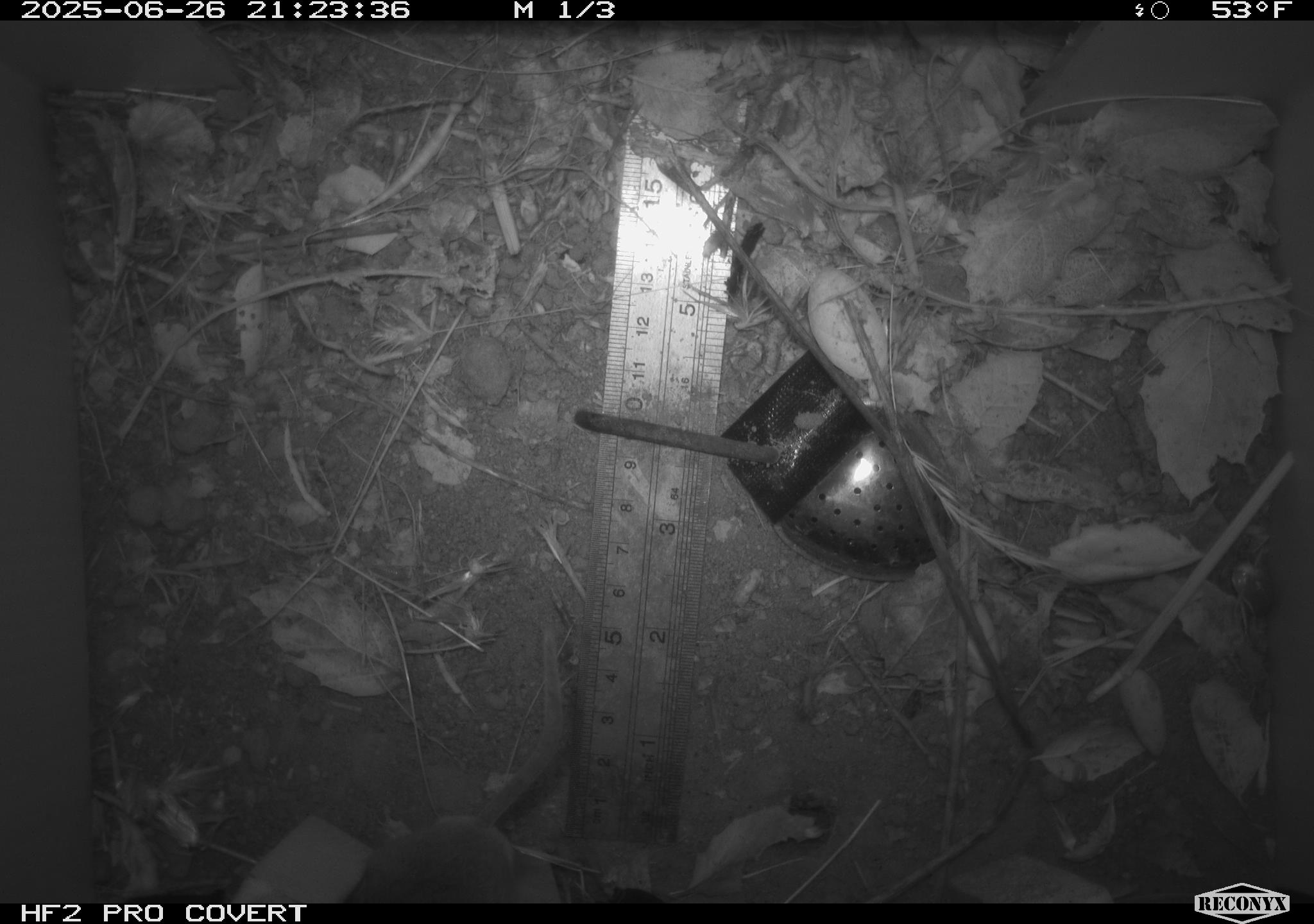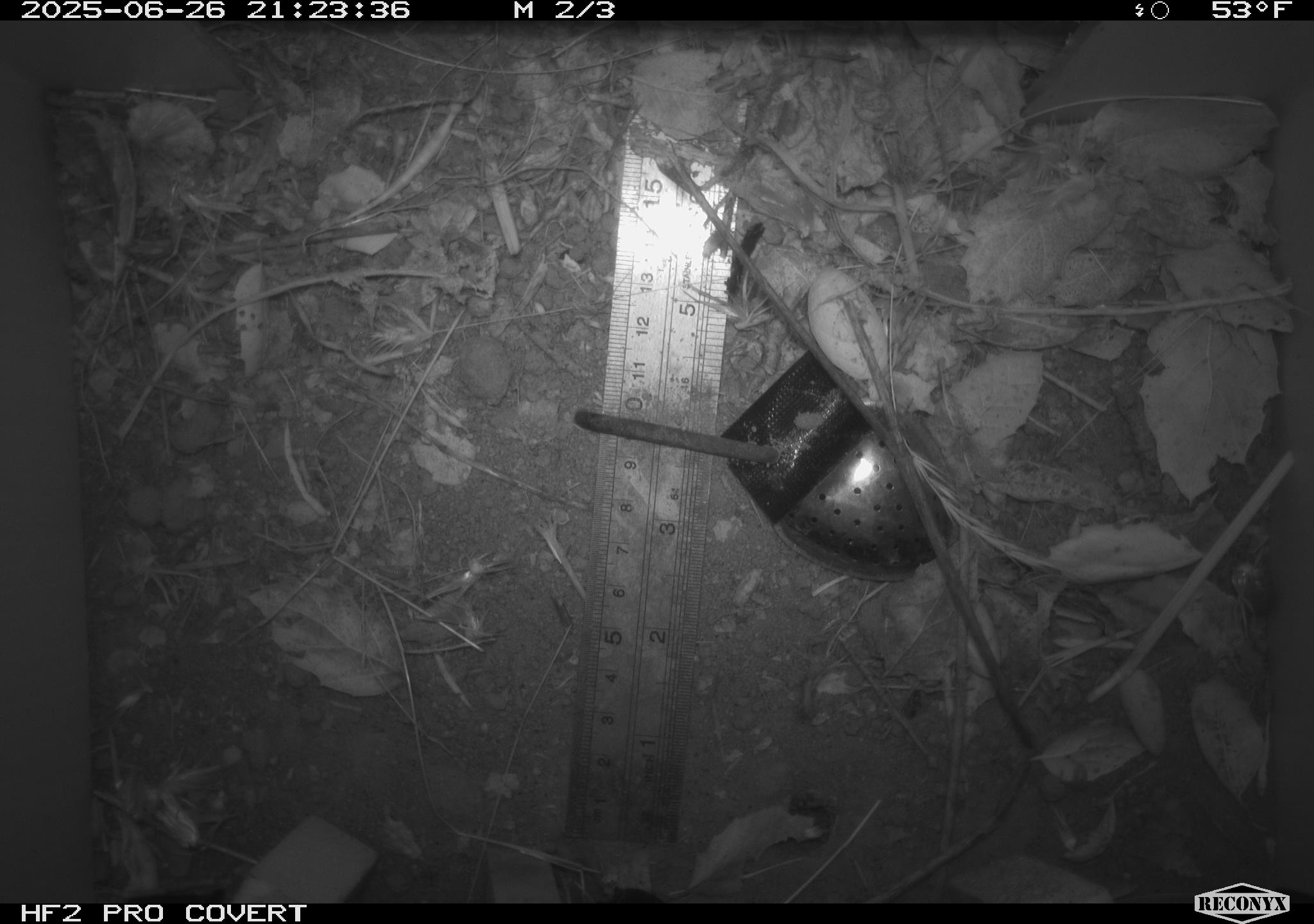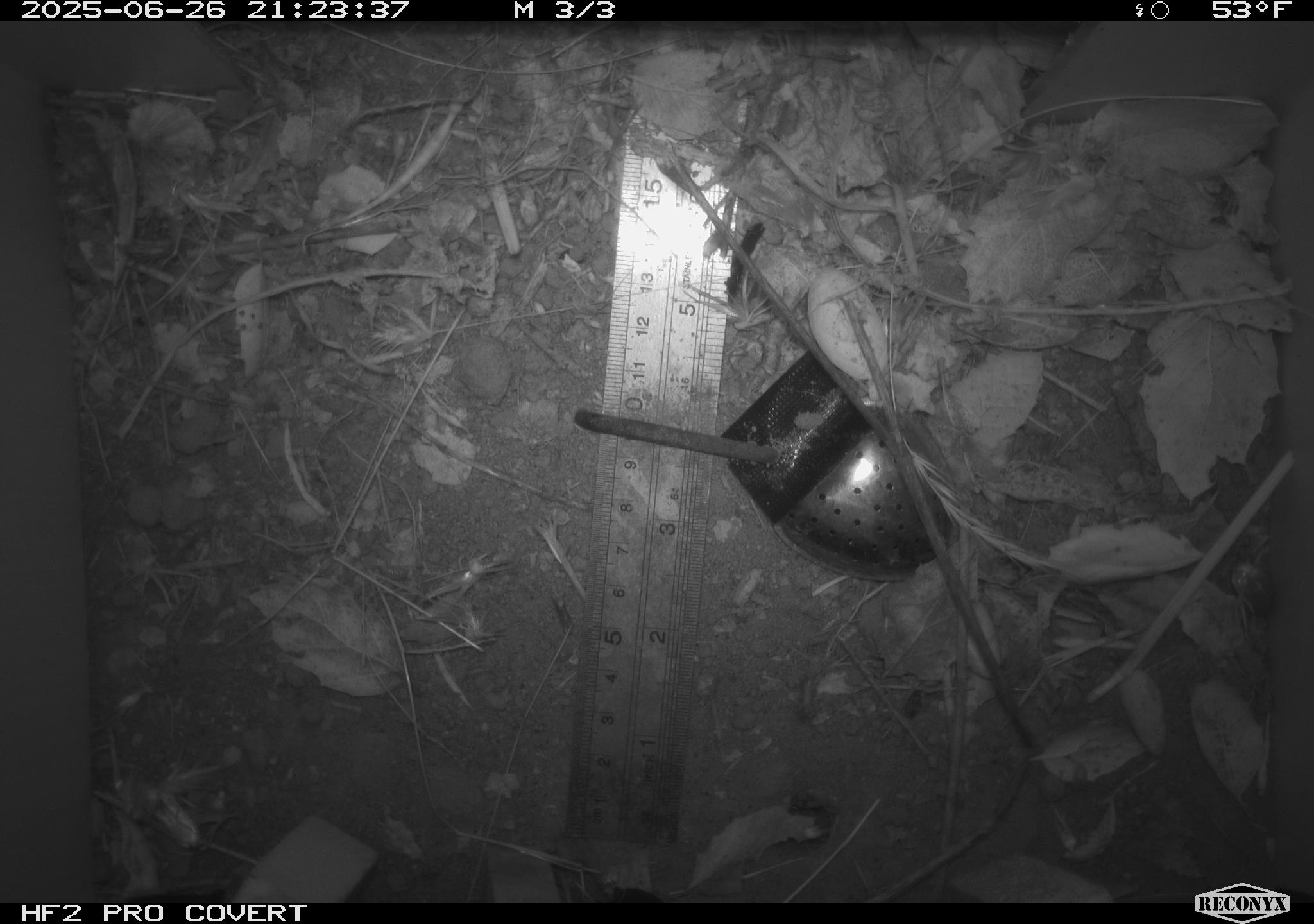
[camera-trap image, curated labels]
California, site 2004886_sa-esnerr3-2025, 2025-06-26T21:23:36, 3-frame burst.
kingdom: Animalia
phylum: Chordata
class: Mammalia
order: Rodentia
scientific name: Rodentia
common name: rodent